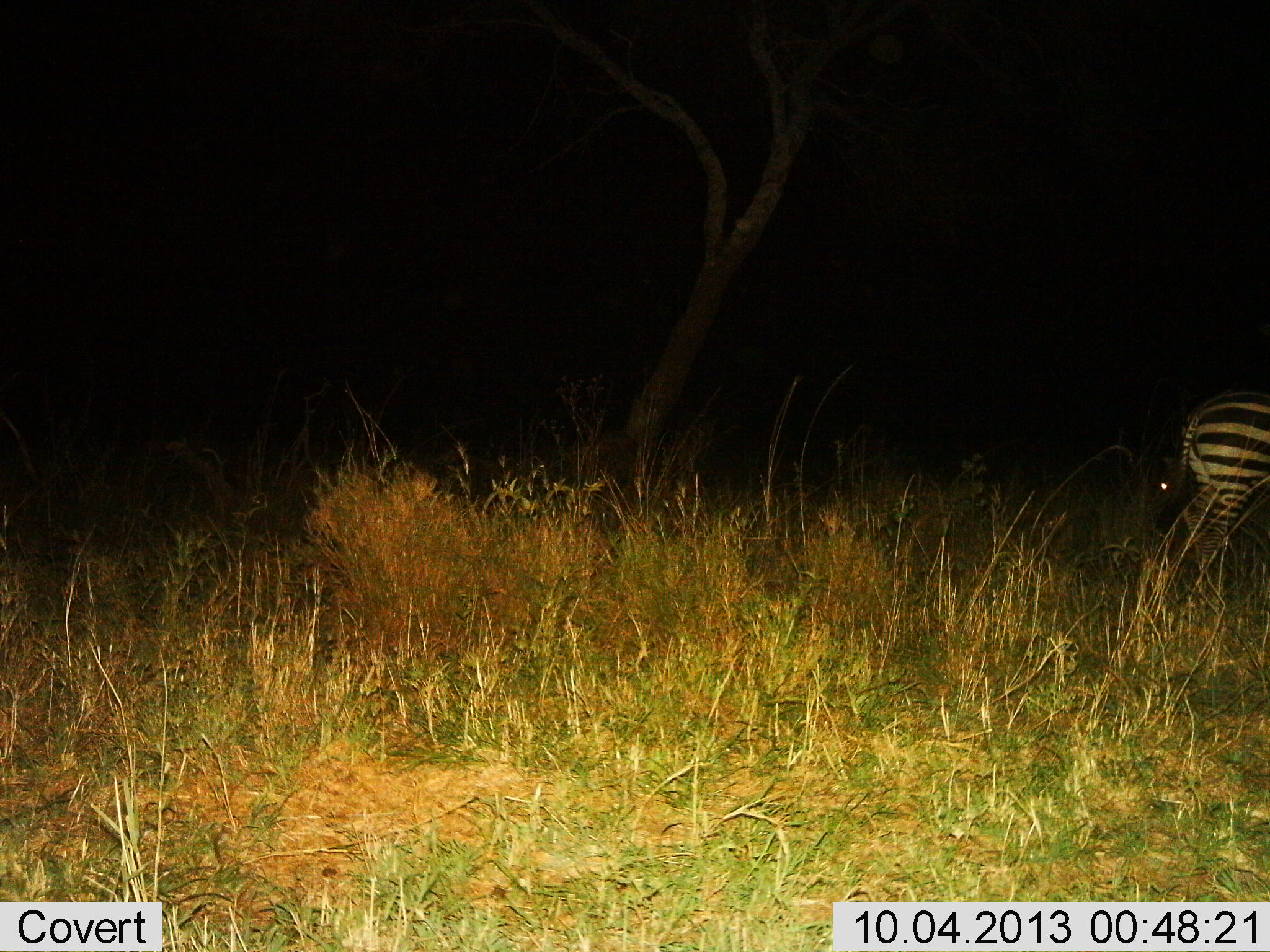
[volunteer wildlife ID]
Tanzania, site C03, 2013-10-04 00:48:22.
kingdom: Animalia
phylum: Chordata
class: Mammalia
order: Perissodactyla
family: Equidae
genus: Equus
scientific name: Equus quagga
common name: plains zebra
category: zebra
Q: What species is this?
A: Zebra (plains zebra) (Equus quagga).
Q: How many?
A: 1.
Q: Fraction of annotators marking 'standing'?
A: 67%.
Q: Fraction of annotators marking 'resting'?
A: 0%.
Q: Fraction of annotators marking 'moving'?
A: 33%.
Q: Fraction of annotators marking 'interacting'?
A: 0%.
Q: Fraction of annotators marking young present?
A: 8%.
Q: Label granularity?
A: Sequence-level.